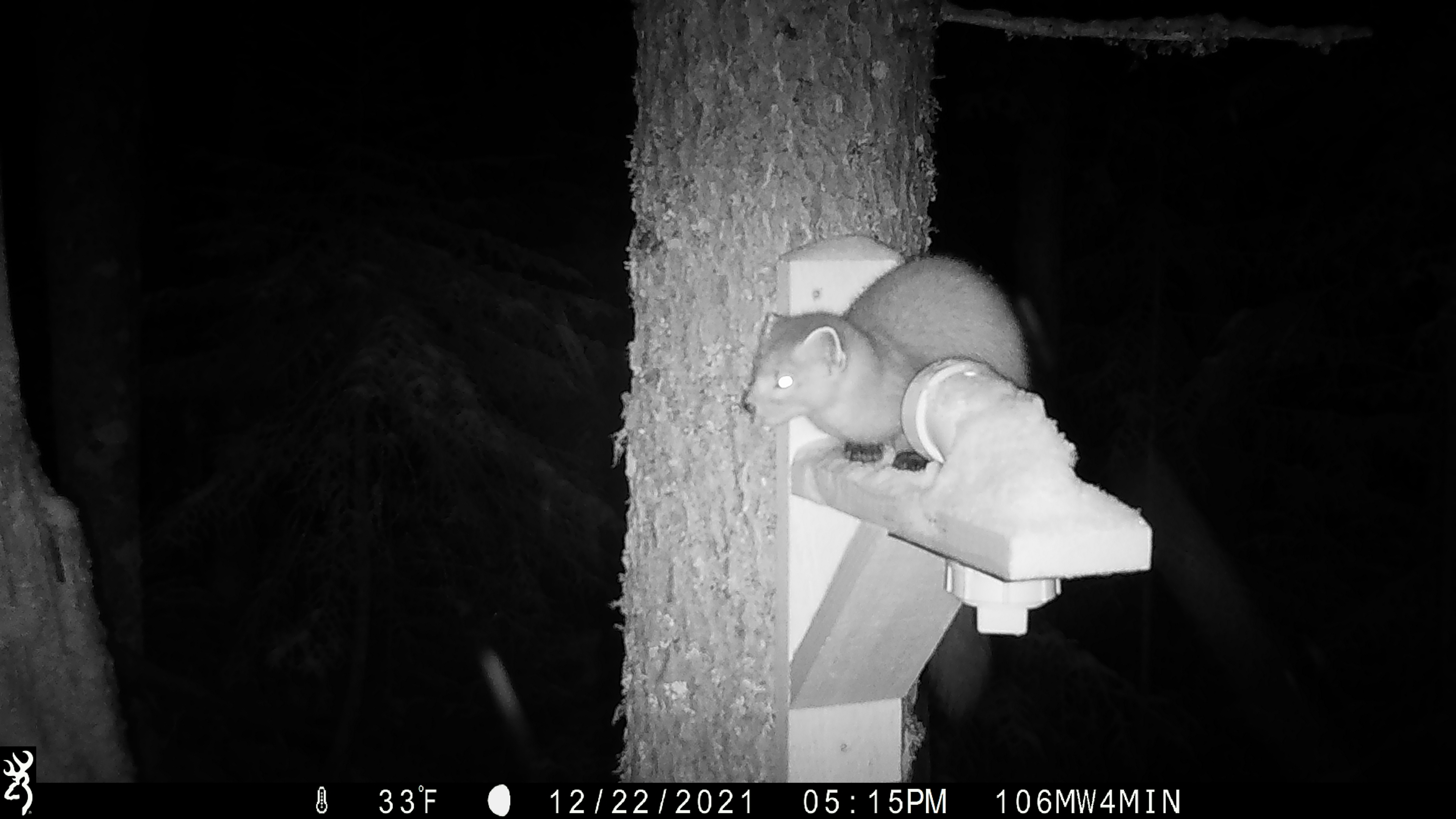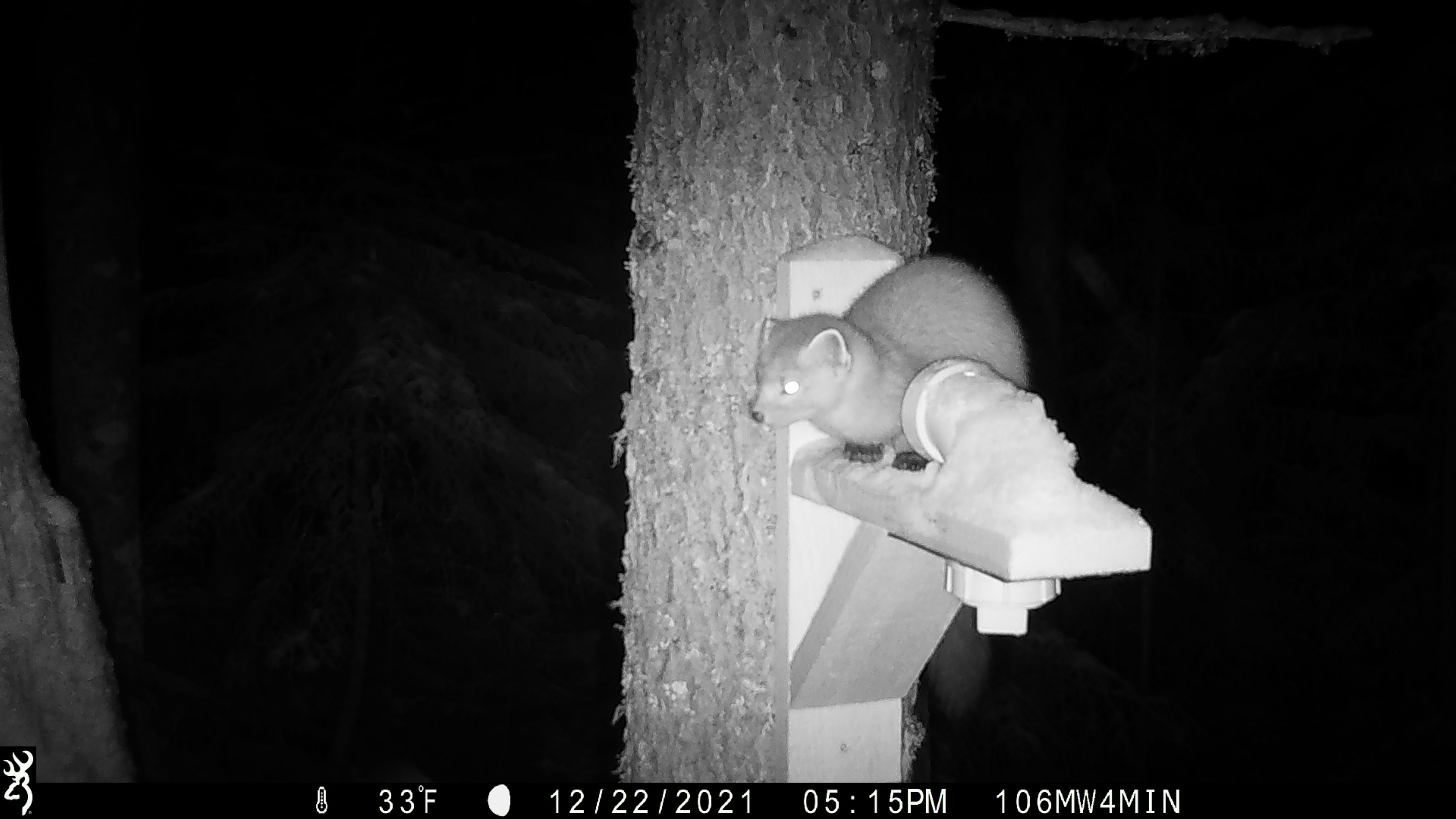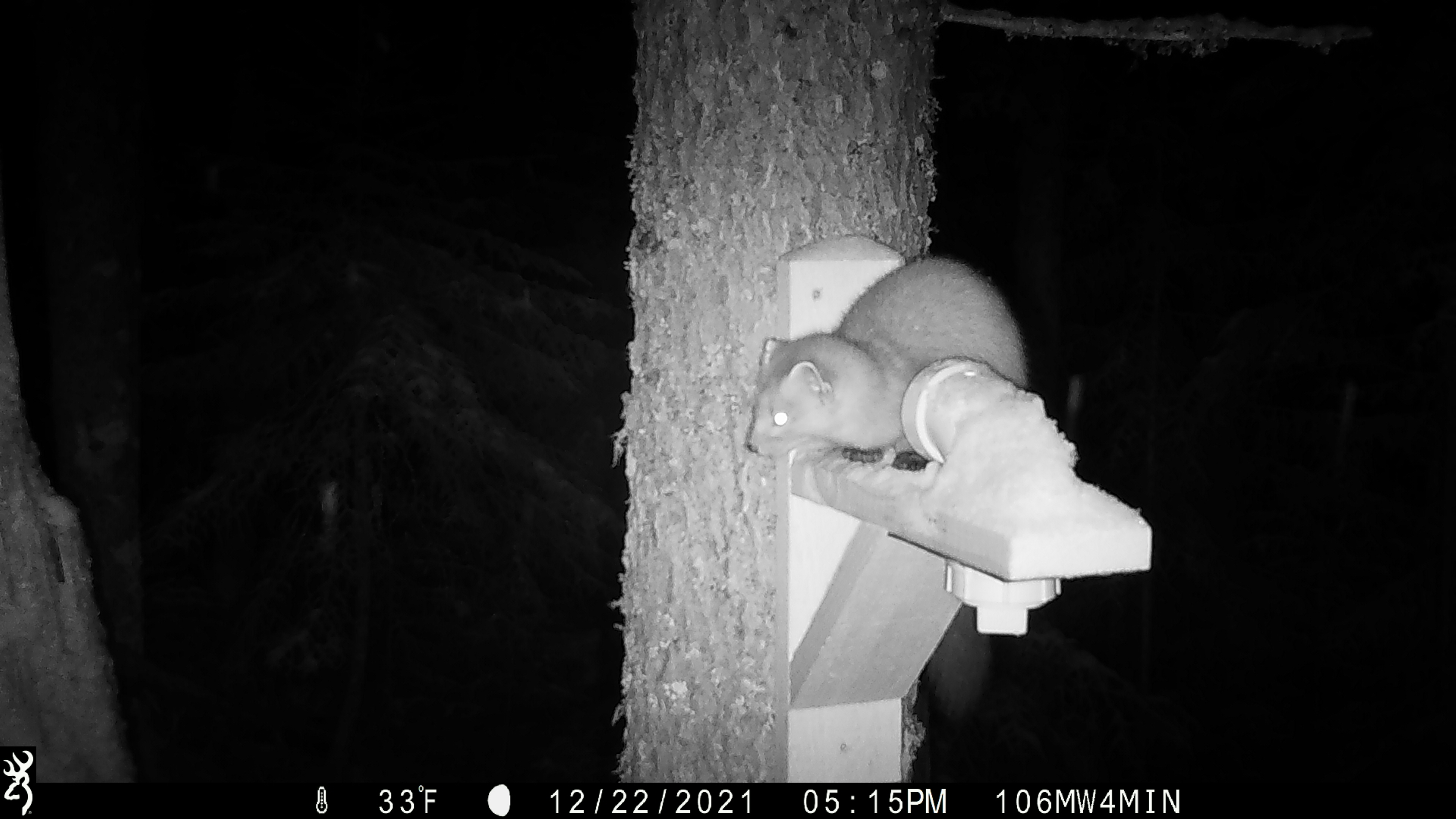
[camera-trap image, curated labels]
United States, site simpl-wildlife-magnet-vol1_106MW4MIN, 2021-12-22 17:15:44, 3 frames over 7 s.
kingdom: Animalia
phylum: Chordata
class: Mammalia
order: Carnivora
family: Mustelidae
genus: Martes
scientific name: Martes americana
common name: american marten